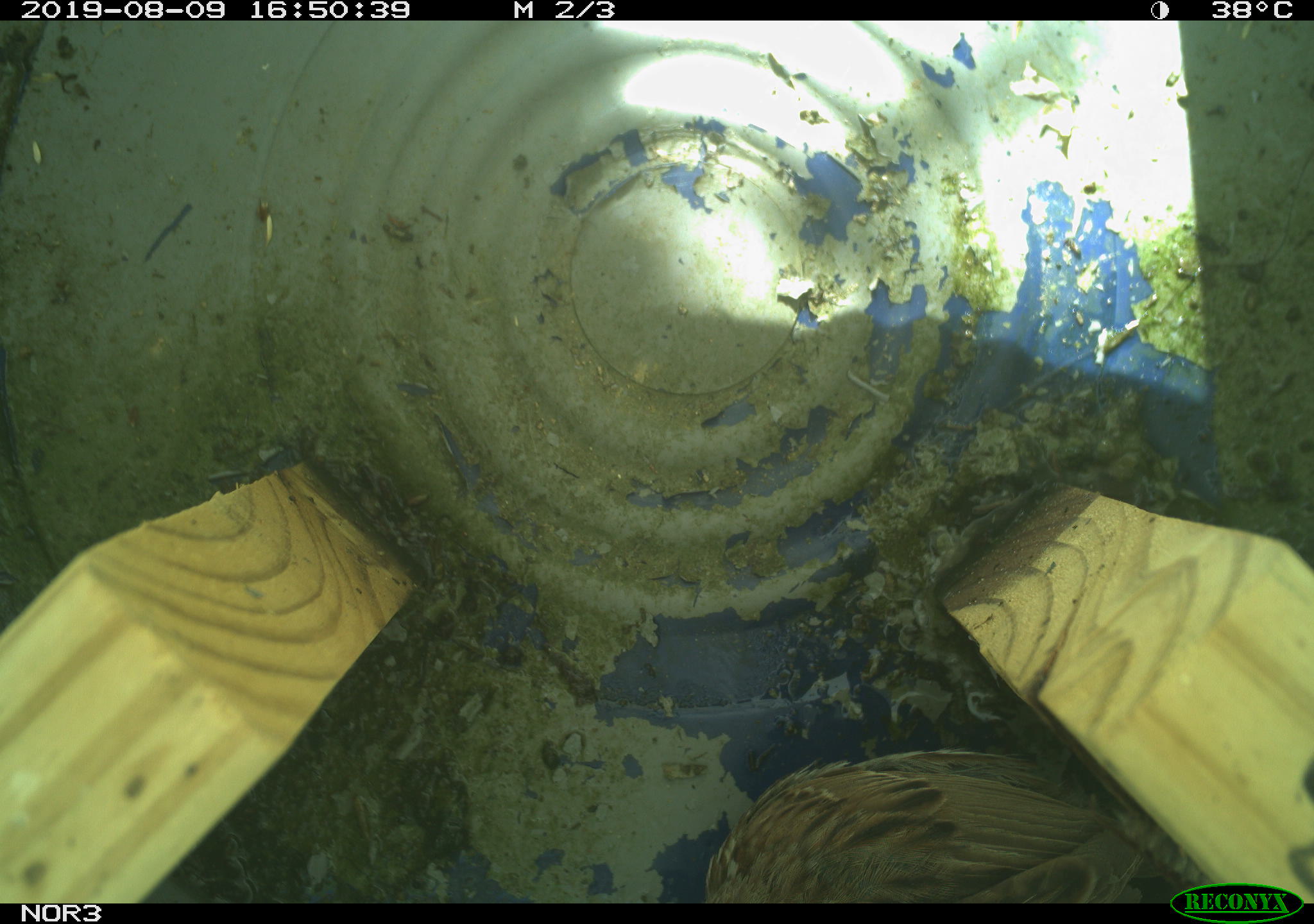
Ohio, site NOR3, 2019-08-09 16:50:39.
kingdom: Animalia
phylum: Chordata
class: Aves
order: Passeriformes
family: Passerellidae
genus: Melospiza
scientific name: Melospiza melodia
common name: song sparrow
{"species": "song sparrow (Melospiza melodia)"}